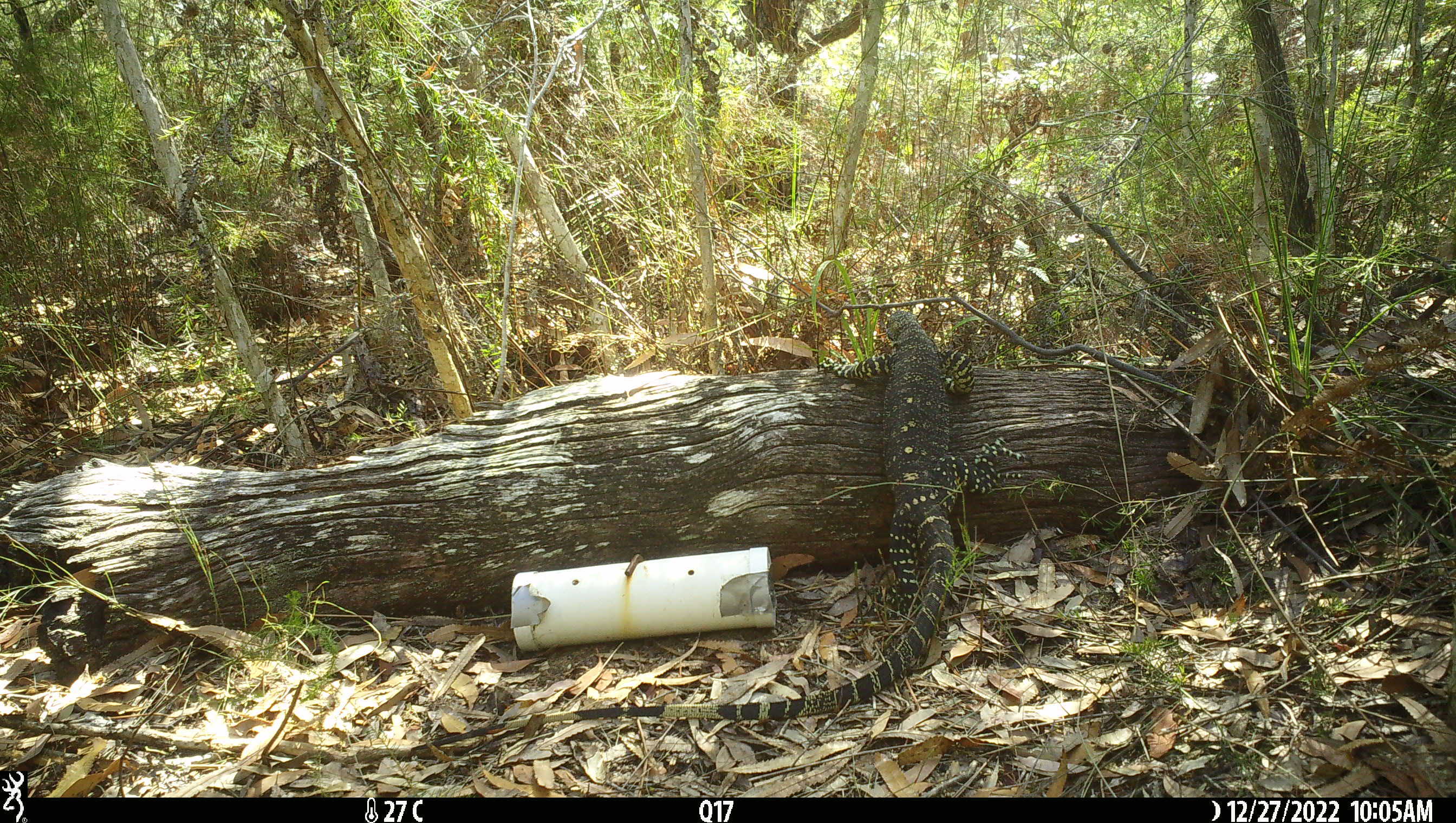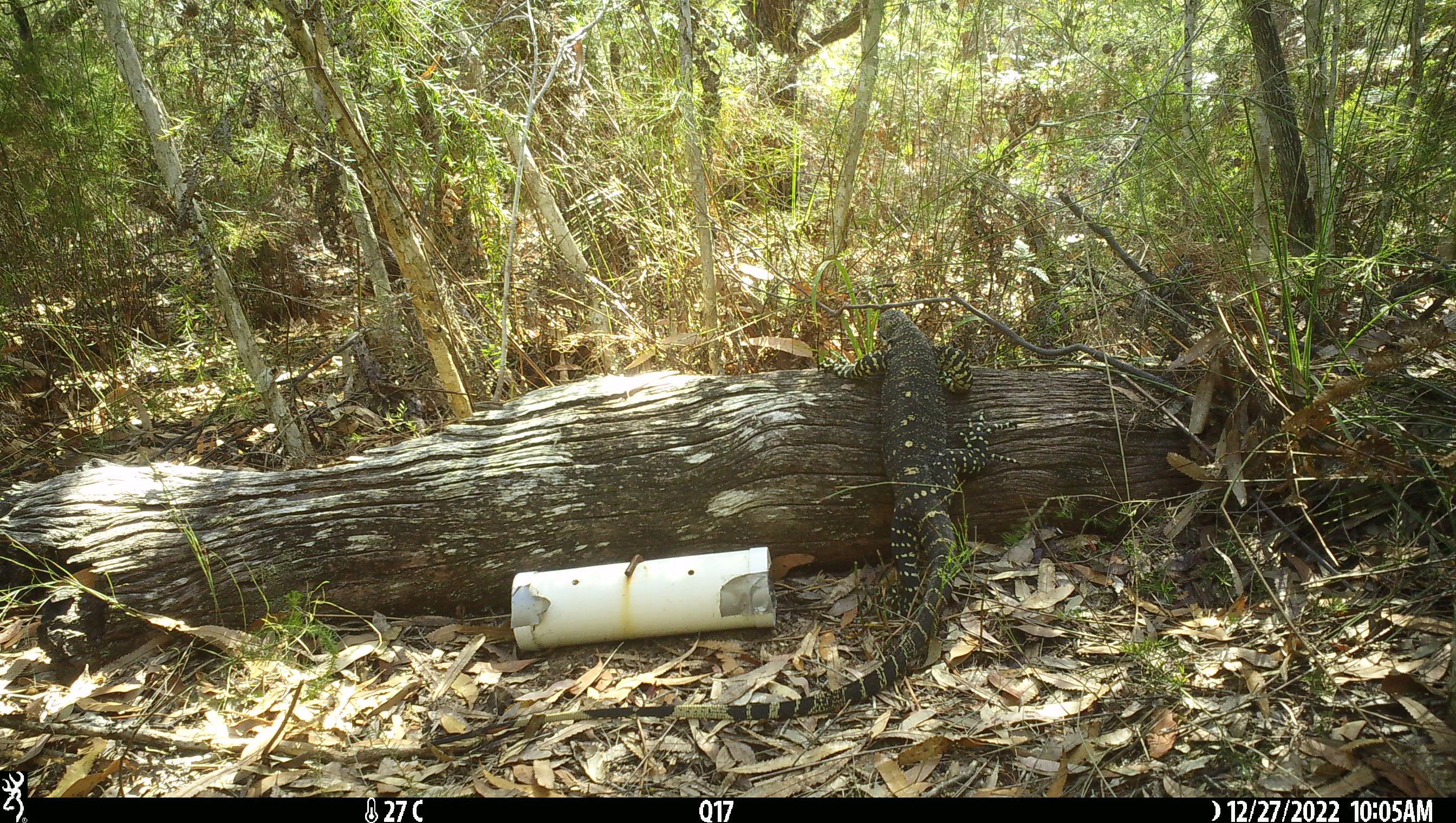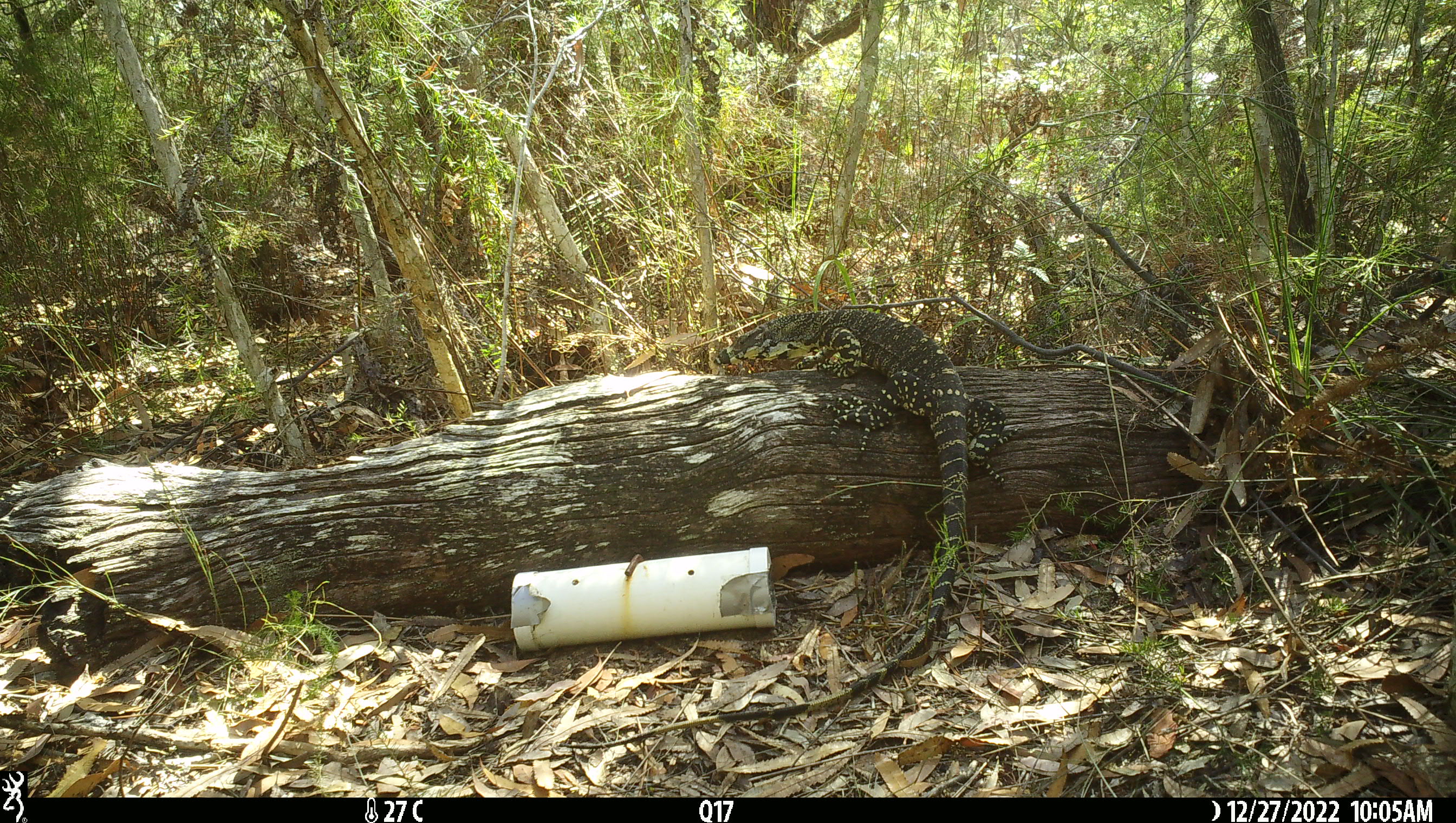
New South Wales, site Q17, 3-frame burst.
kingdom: Animalia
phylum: Chordata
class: Reptilia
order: Squamata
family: Varanidae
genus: Varanus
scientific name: Varanus varius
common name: lace monitor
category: goanna